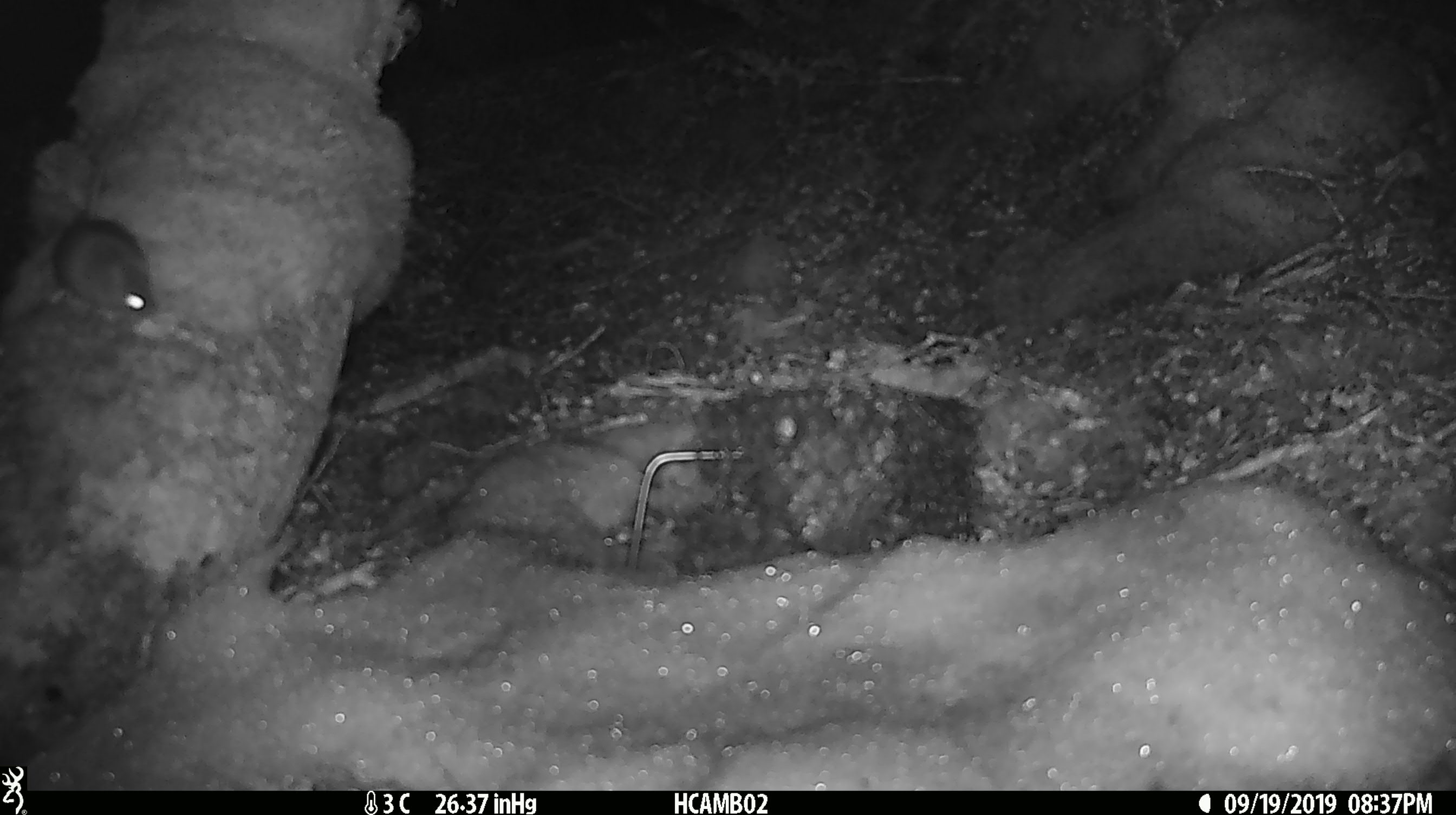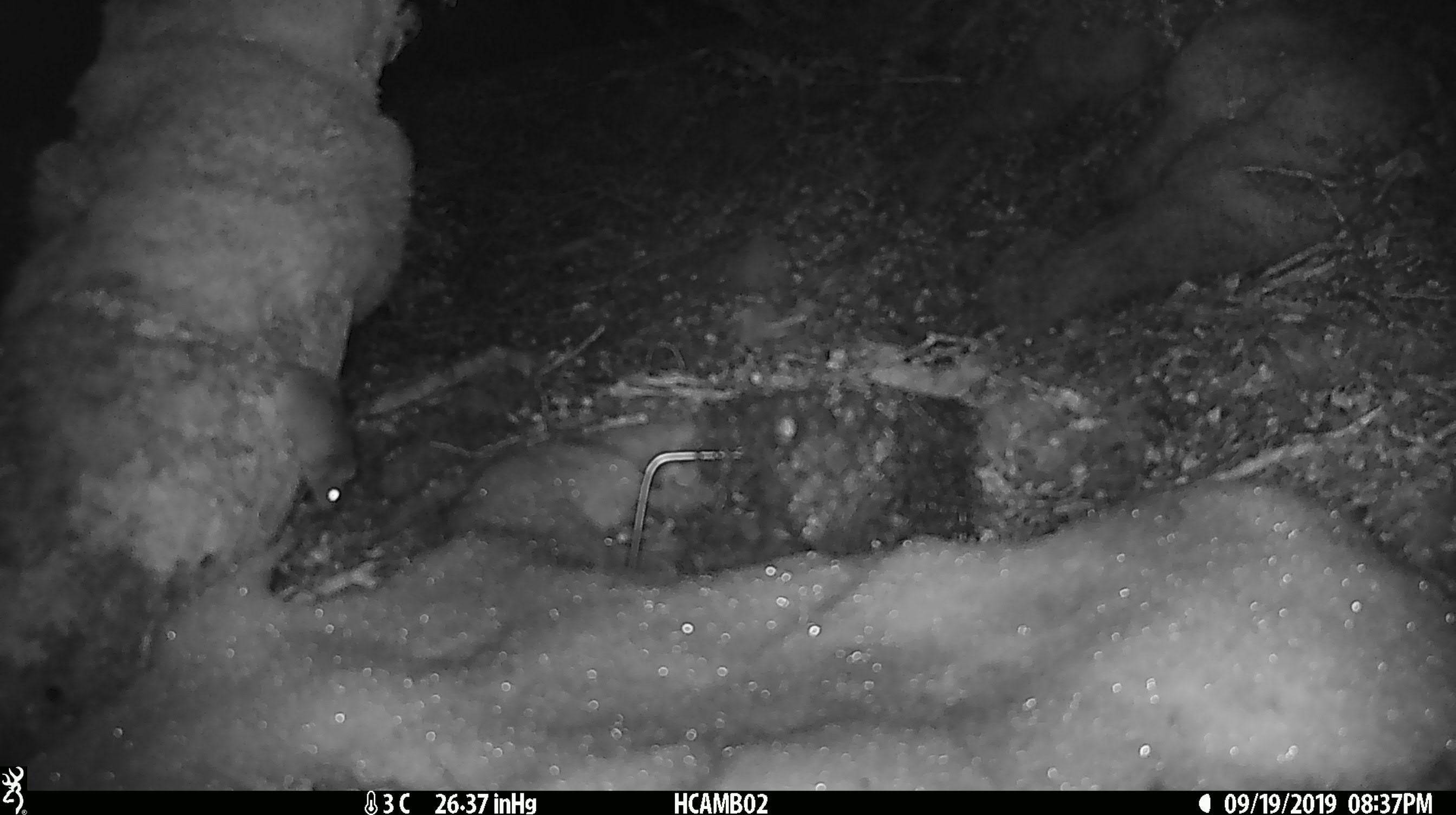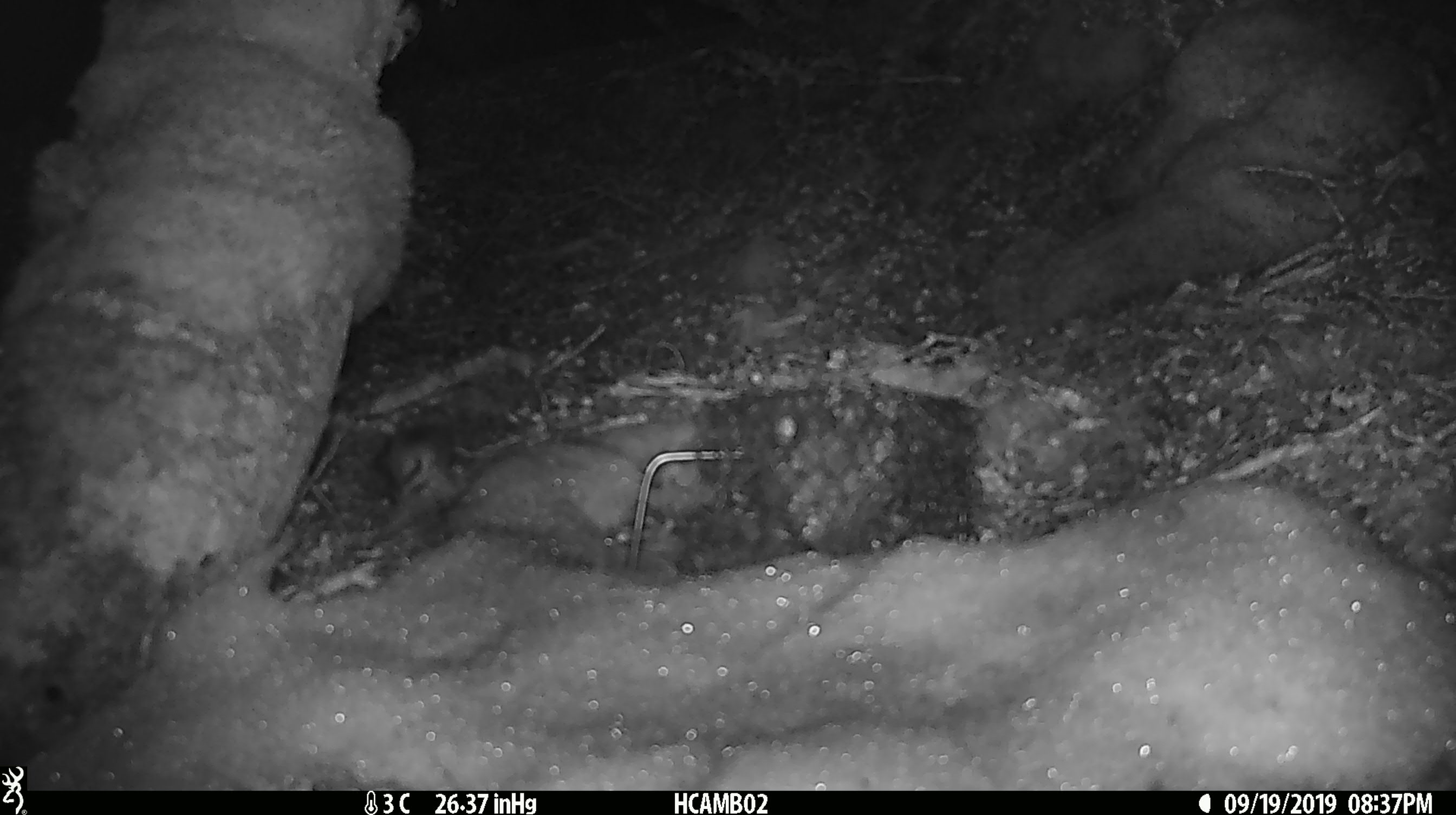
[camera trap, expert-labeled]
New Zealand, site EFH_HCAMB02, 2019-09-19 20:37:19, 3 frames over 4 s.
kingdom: Animalia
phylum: Chordata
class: Mammalia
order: Rodentia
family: Muridae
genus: Mus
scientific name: Mus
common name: mouse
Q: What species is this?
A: Mouse (Mus).